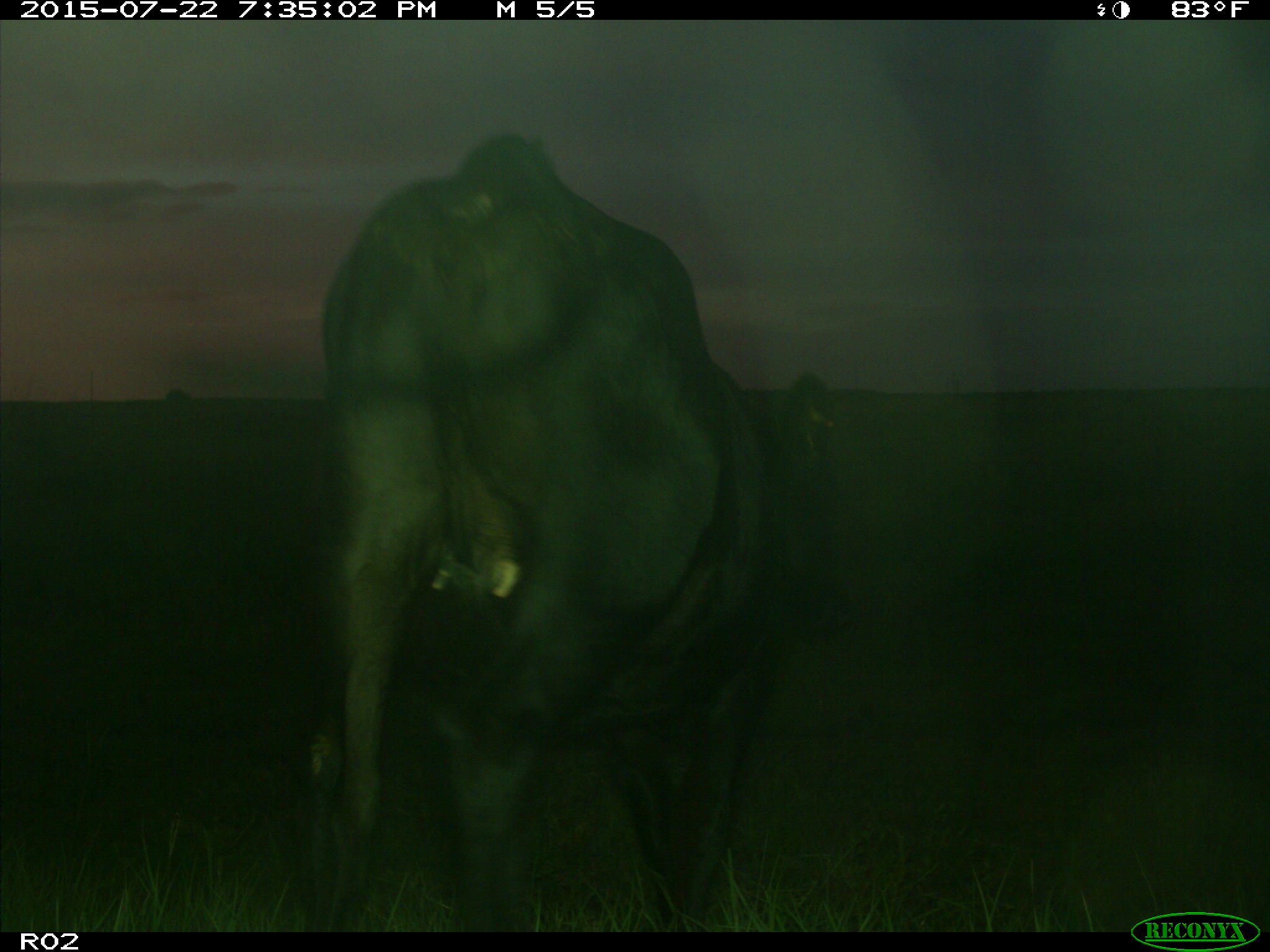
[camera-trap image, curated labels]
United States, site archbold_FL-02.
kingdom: Animalia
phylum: Chordata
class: Mammalia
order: Artiodactyla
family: Bovidae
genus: Bos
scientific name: Bos taurus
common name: domestic cow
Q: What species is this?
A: Bos taurus (domestic cow).